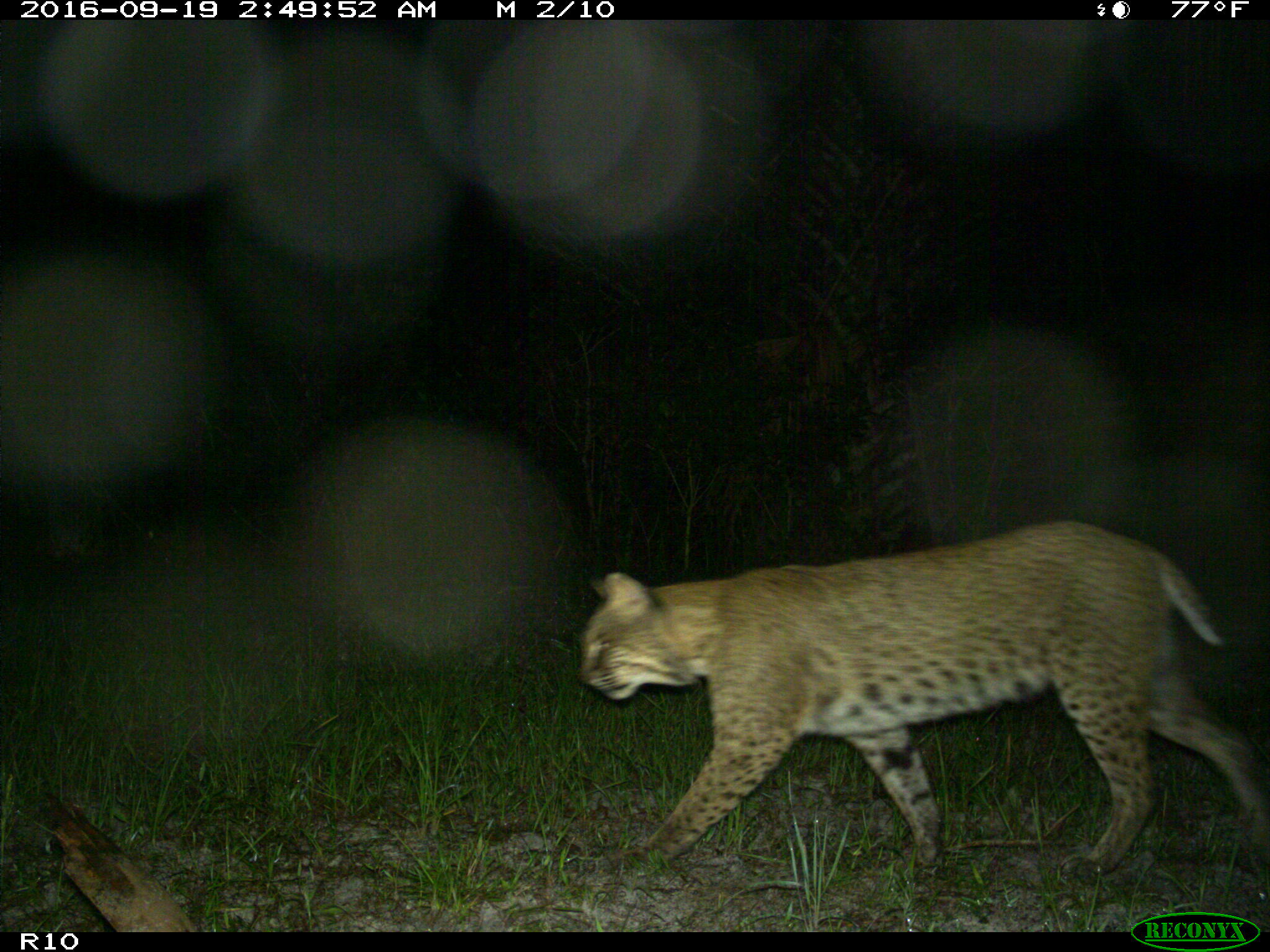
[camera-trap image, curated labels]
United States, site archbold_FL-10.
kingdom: Animalia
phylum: Chordata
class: Mammalia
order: Carnivora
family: Felidae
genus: Lynx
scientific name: Lynx rufus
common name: bobcat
Lynx rufus (bobcat).